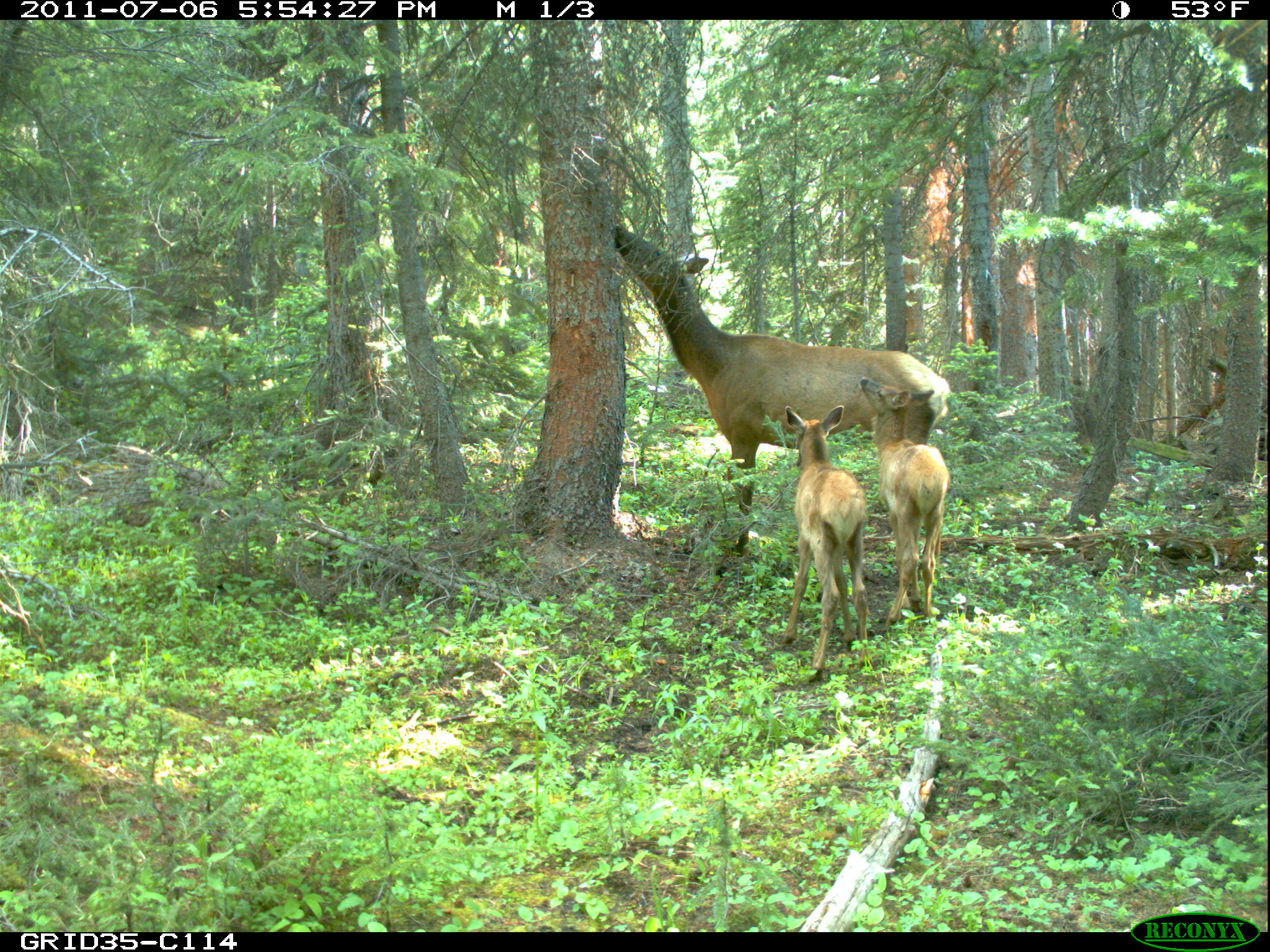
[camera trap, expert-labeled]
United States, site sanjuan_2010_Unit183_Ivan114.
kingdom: Animalia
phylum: Chordata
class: Mammalia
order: Artiodactyla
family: Cervidae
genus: Cervus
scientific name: Cervus elaphus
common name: red deer